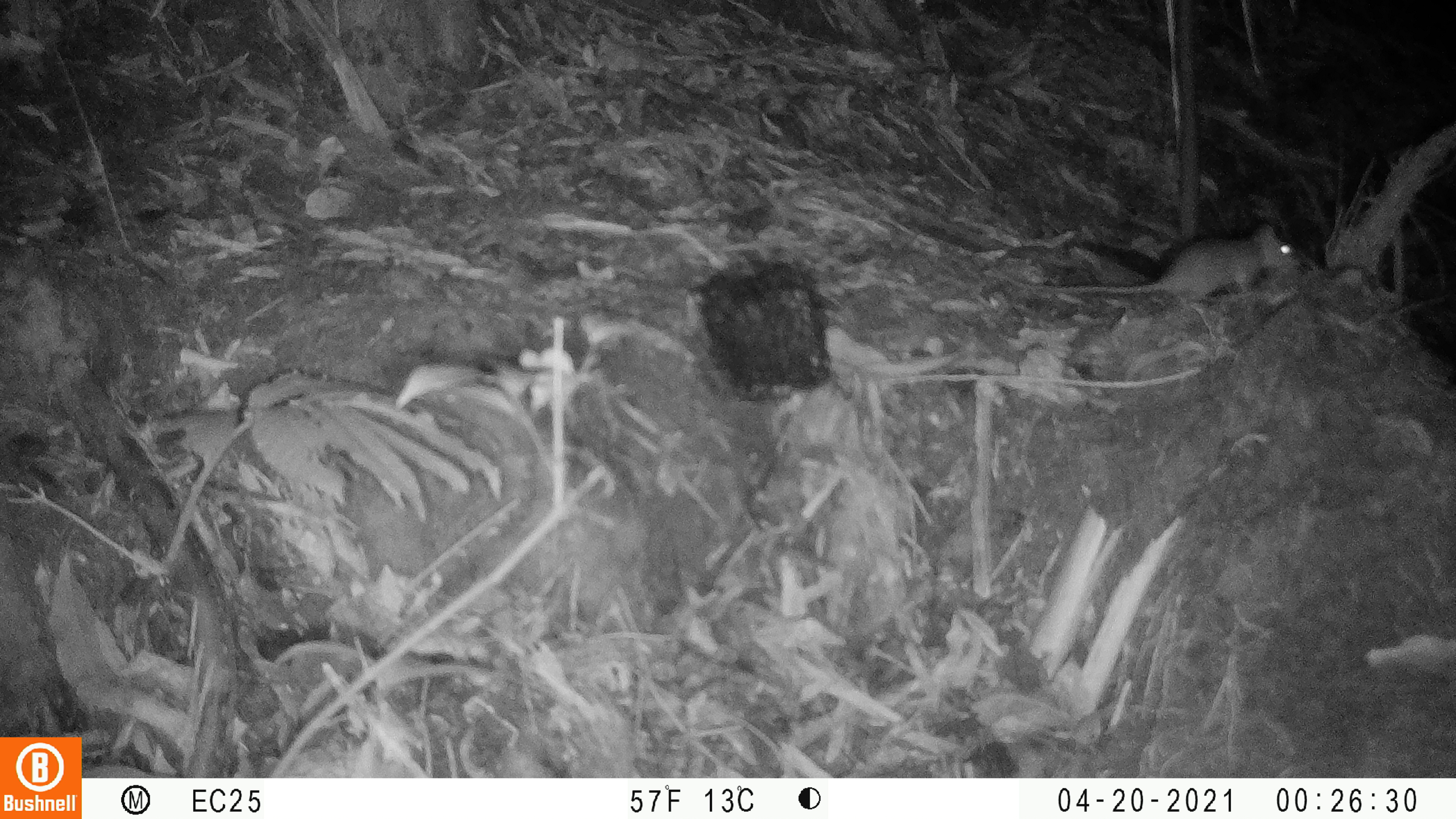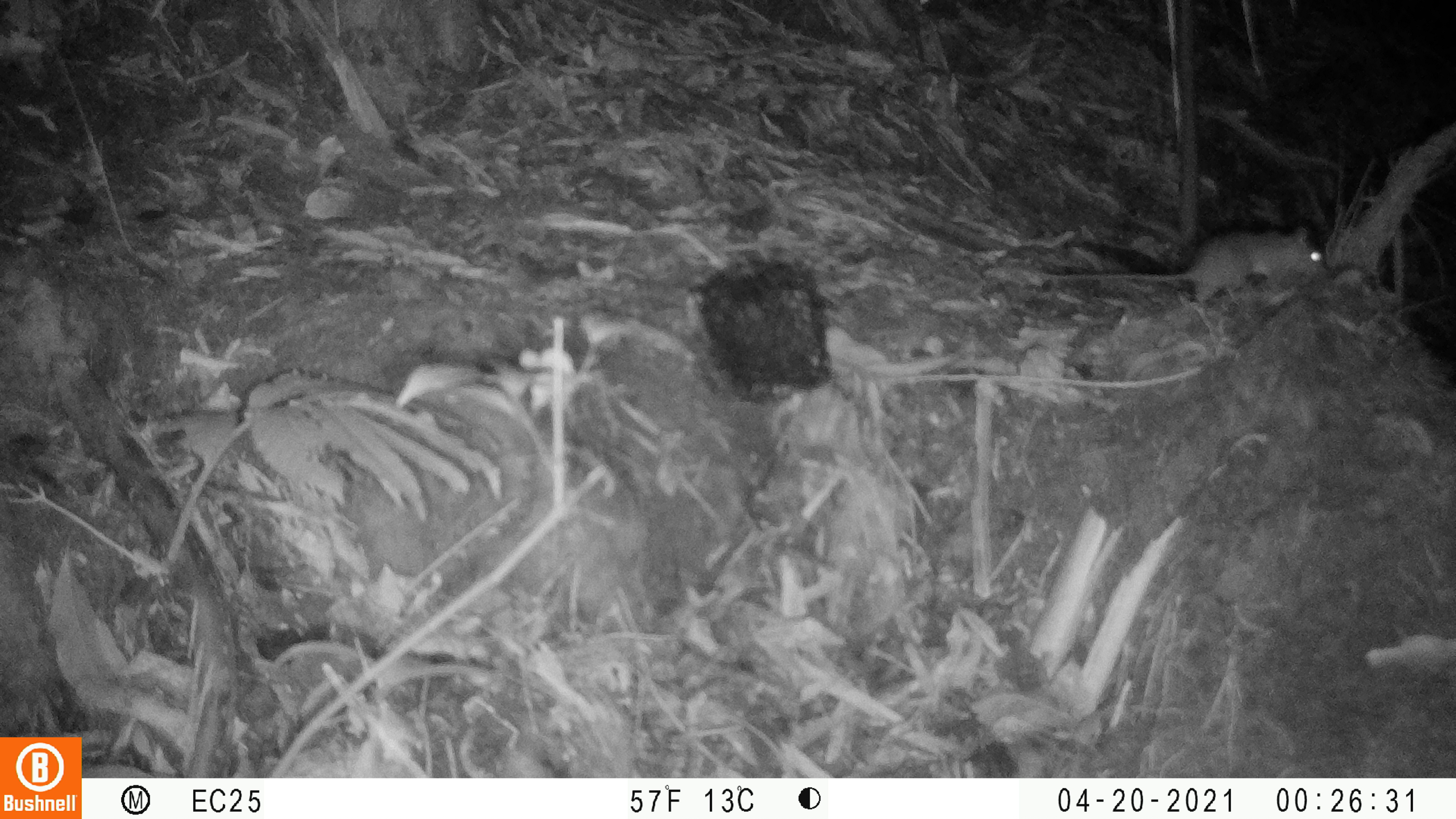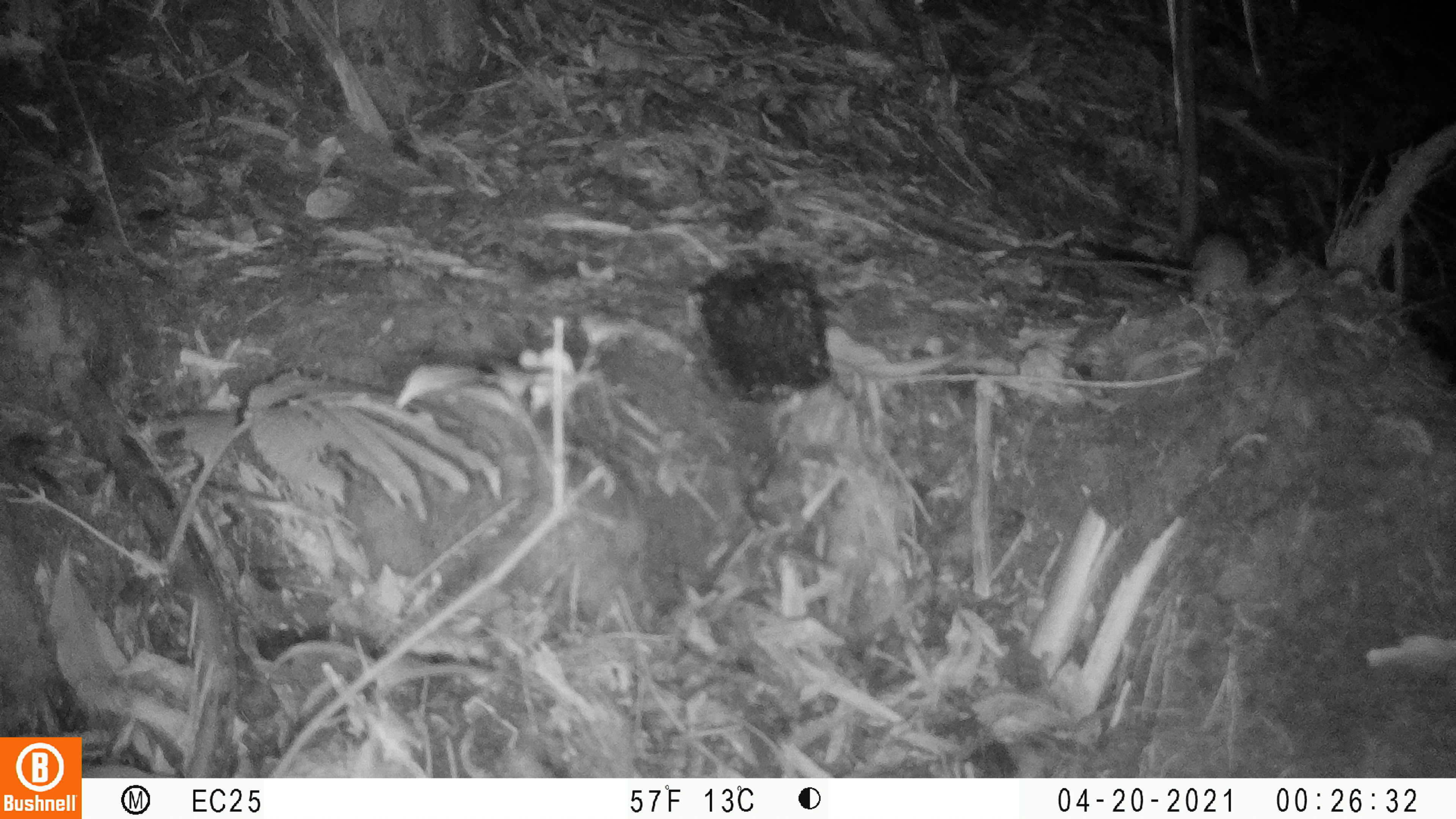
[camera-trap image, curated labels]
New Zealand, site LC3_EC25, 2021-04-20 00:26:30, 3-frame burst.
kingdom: Animalia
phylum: Chordata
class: Mammalia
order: Rodentia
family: Muridae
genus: Rattus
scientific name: Rattus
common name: rat